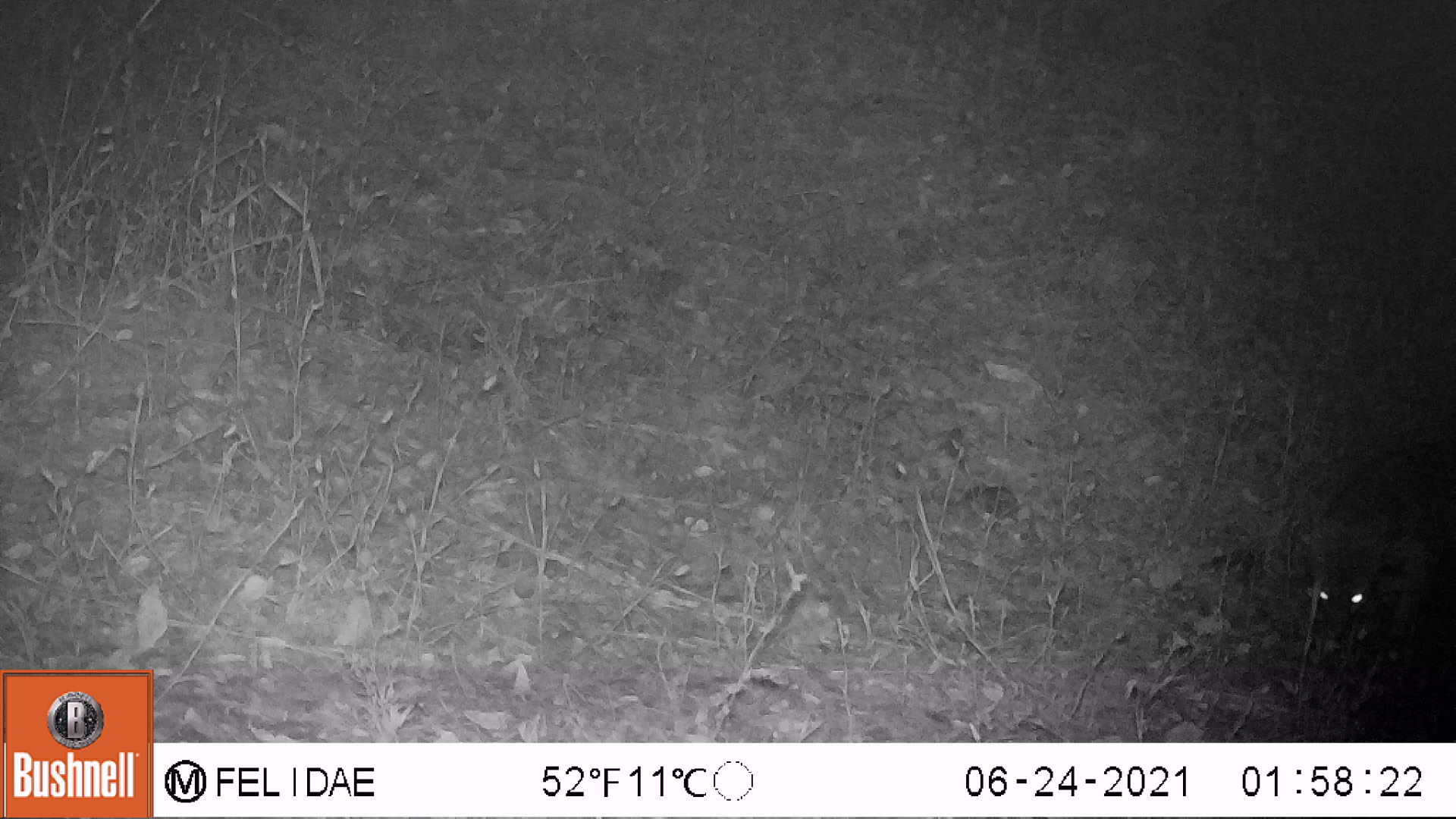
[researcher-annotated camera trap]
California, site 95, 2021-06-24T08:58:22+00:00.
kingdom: Animalia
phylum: Chordata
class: Mammalia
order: Carnivora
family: Canidae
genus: Urocyon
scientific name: Urocyon cinereoargenteus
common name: gray fox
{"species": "gray fox (Urocyon cinereoargenteus)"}